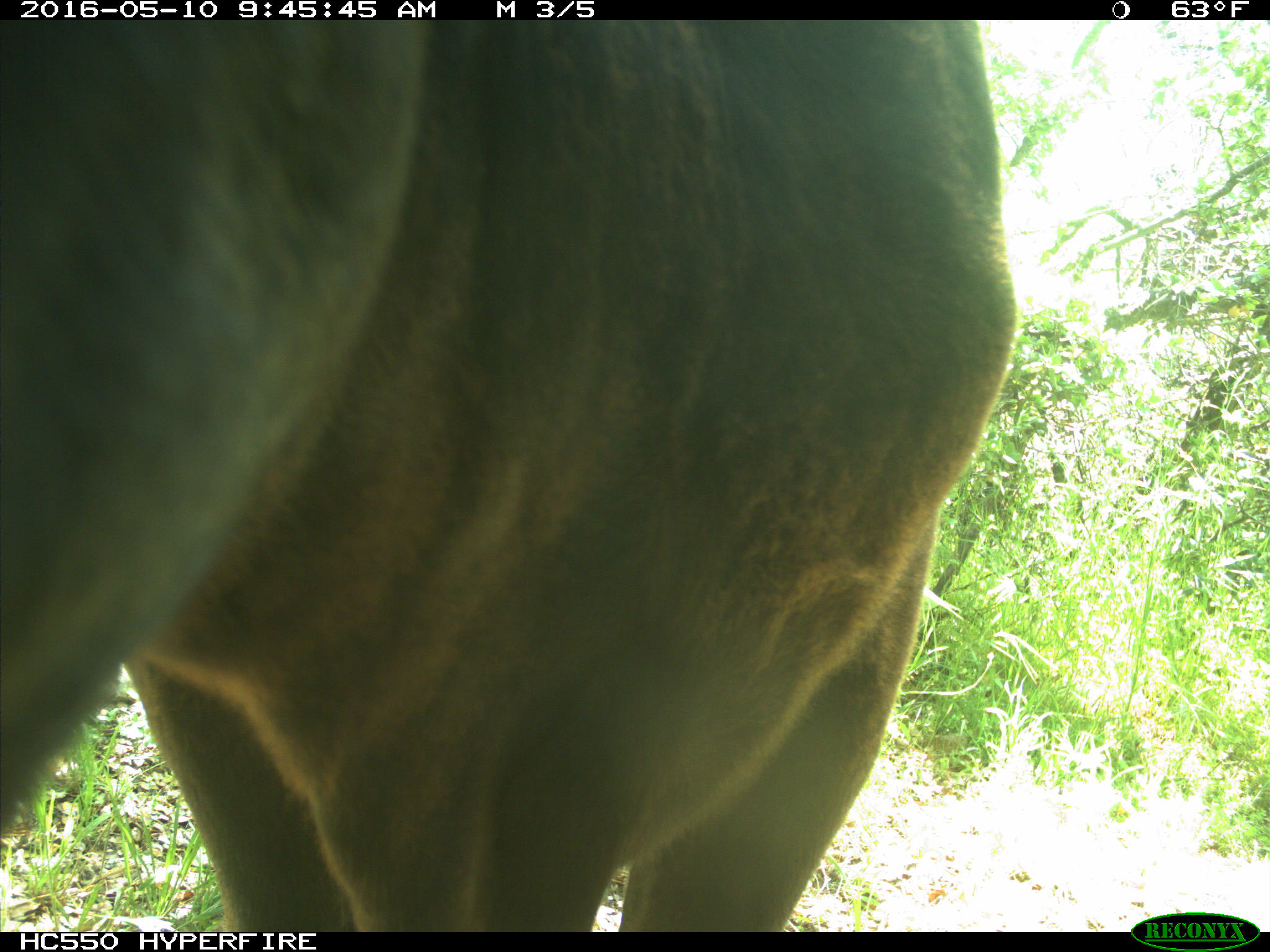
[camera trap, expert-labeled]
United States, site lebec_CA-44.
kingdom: Animalia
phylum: Chordata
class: Mammalia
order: Artiodactyla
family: Bovidae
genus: Bos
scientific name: Bos taurus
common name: domestic cow